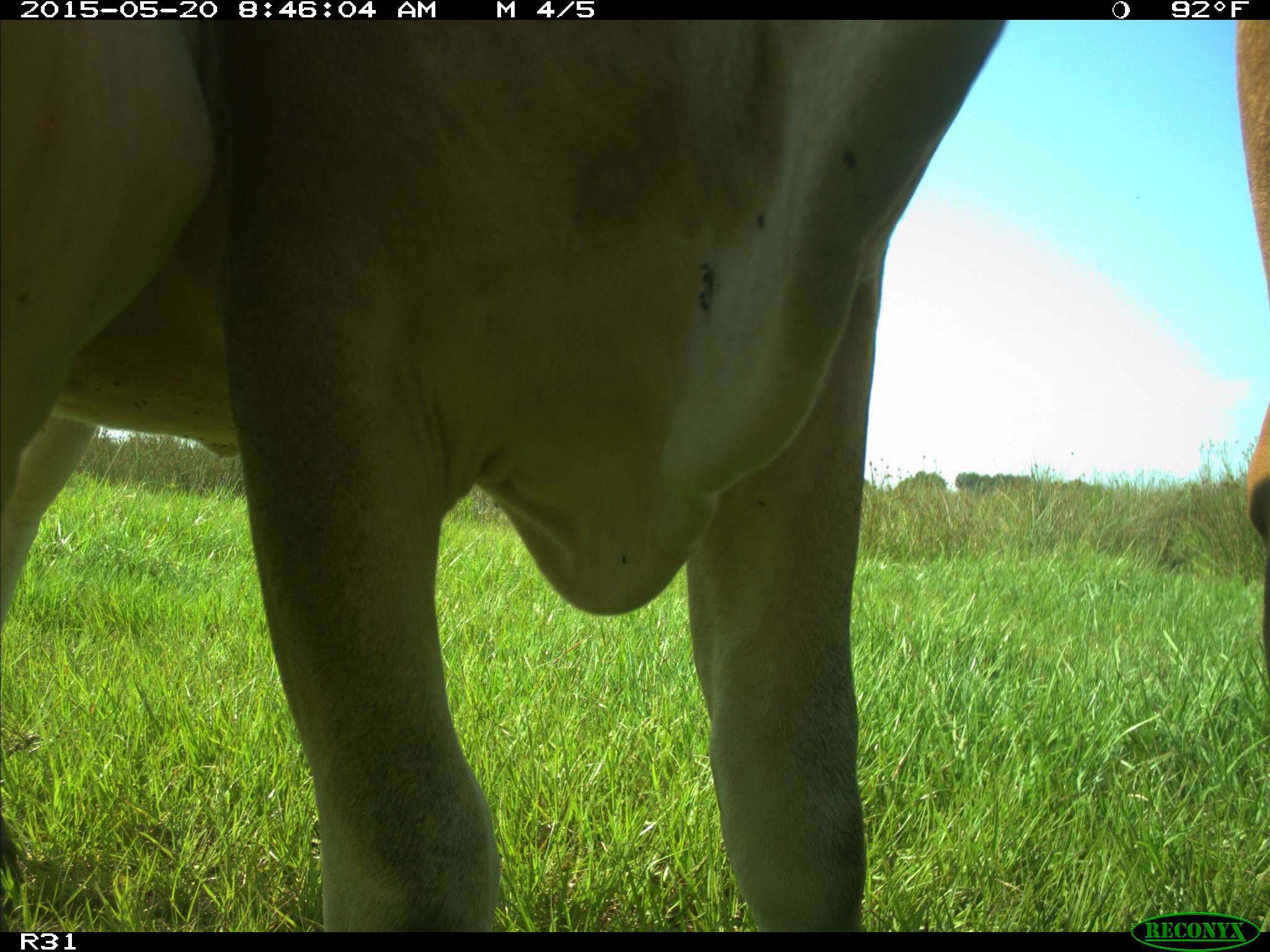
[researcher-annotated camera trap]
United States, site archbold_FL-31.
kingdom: Animalia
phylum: Chordata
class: Mammalia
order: Artiodactyla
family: Bovidae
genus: Bos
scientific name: Bos taurus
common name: domestic cow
Bos taurus (domestic cow).